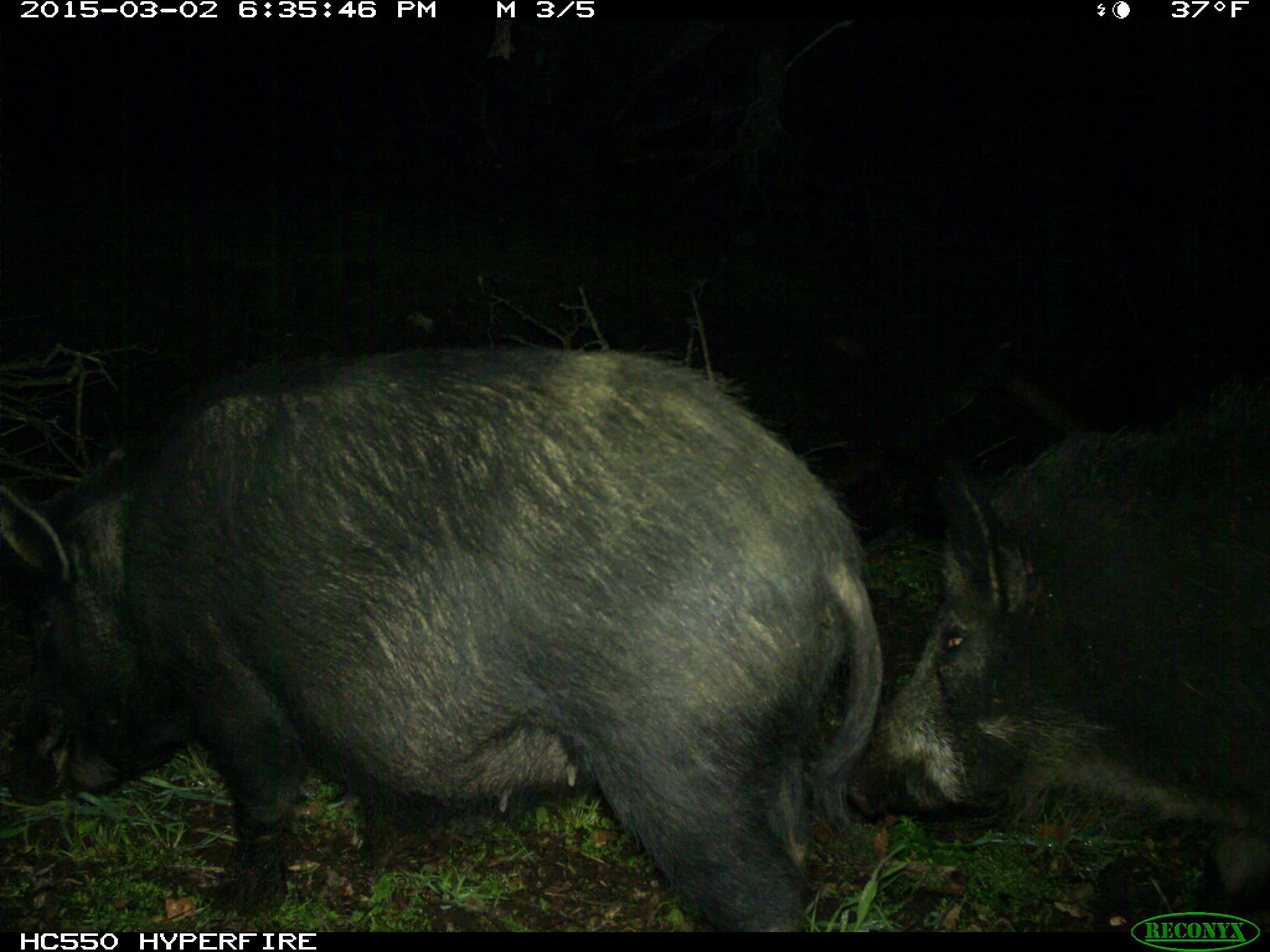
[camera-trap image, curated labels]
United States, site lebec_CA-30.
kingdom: Animalia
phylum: Chordata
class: Mammalia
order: Artiodactyla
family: Suidae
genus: Sus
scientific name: Sus scrofa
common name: wild boar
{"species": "Sus scrofa (wild boar)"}